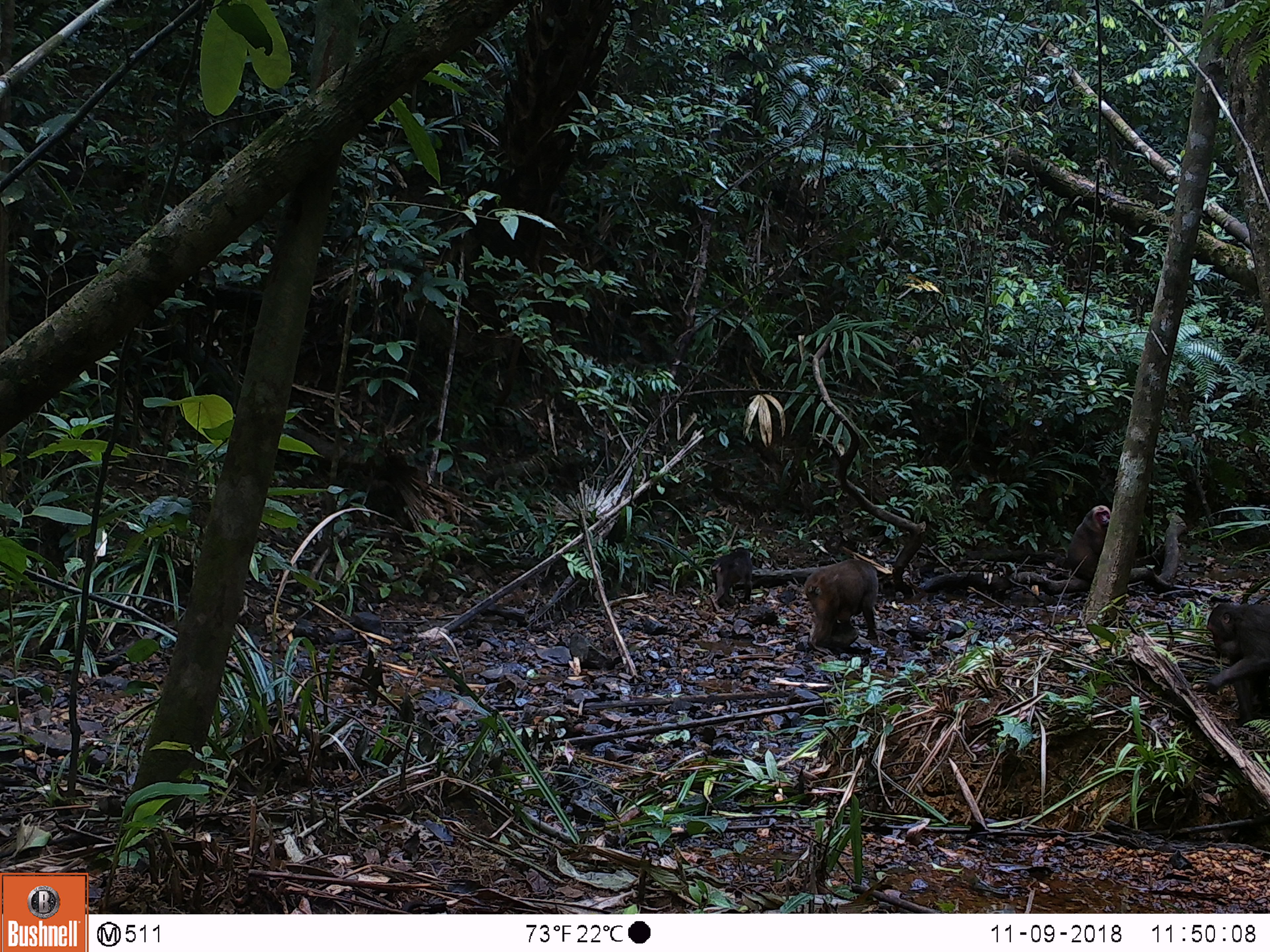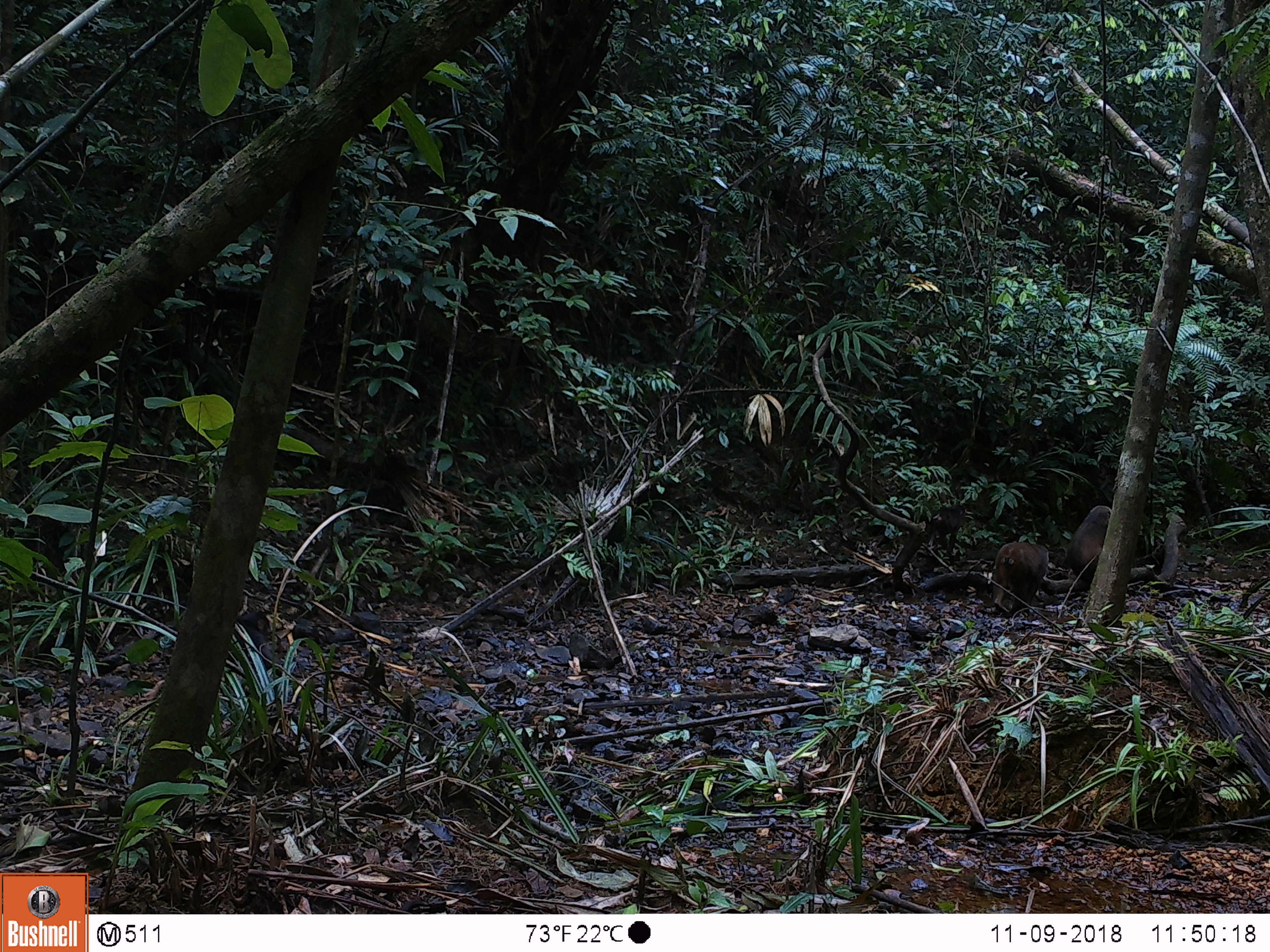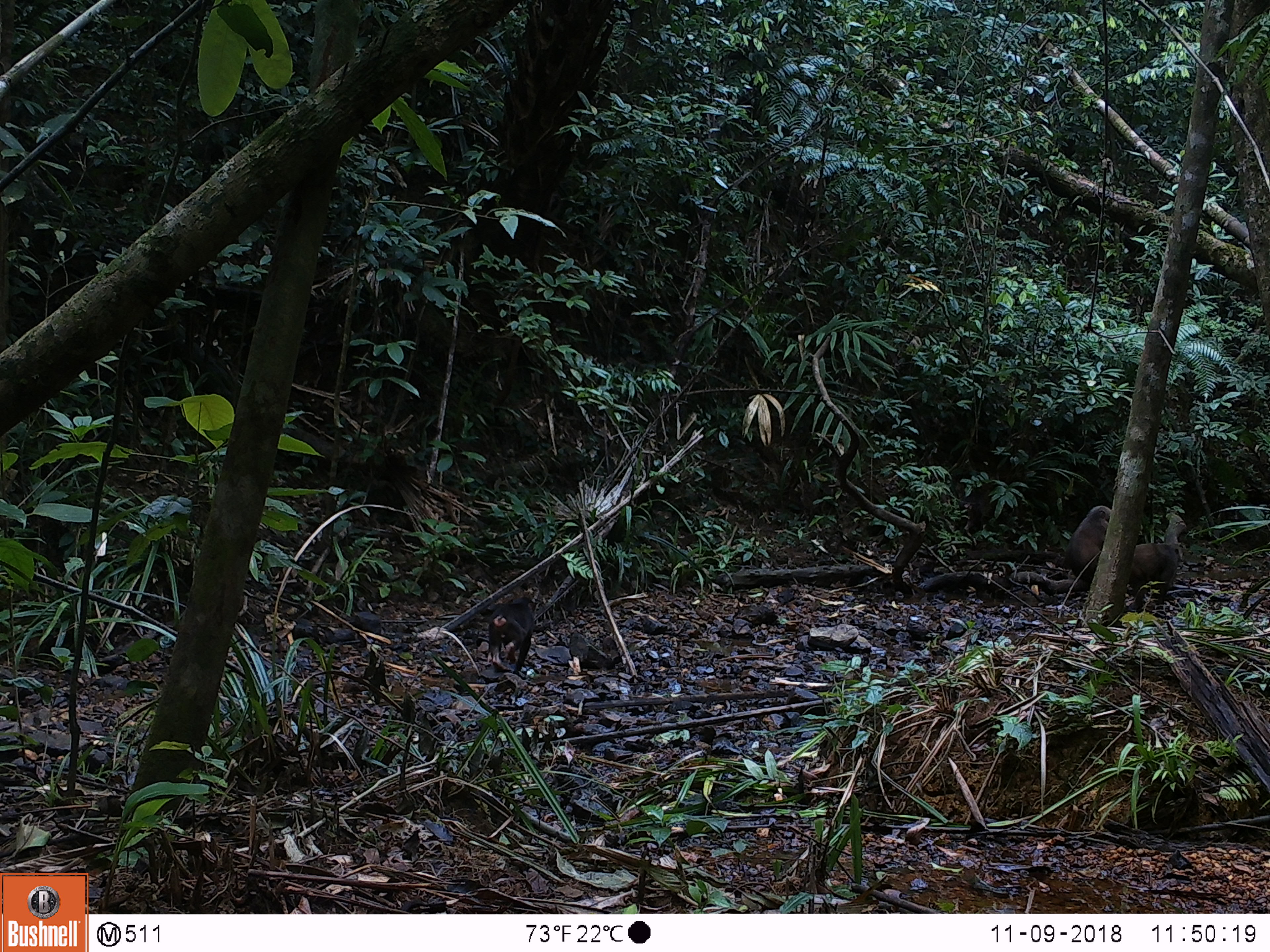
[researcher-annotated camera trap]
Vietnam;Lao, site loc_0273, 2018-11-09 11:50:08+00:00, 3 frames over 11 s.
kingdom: Animalia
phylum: Chordata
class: Mammalia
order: Primates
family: Cercopithecidae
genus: Macaca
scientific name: Macaca arctoides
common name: stump-tailed macaque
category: stump tailed macaque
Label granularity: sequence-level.